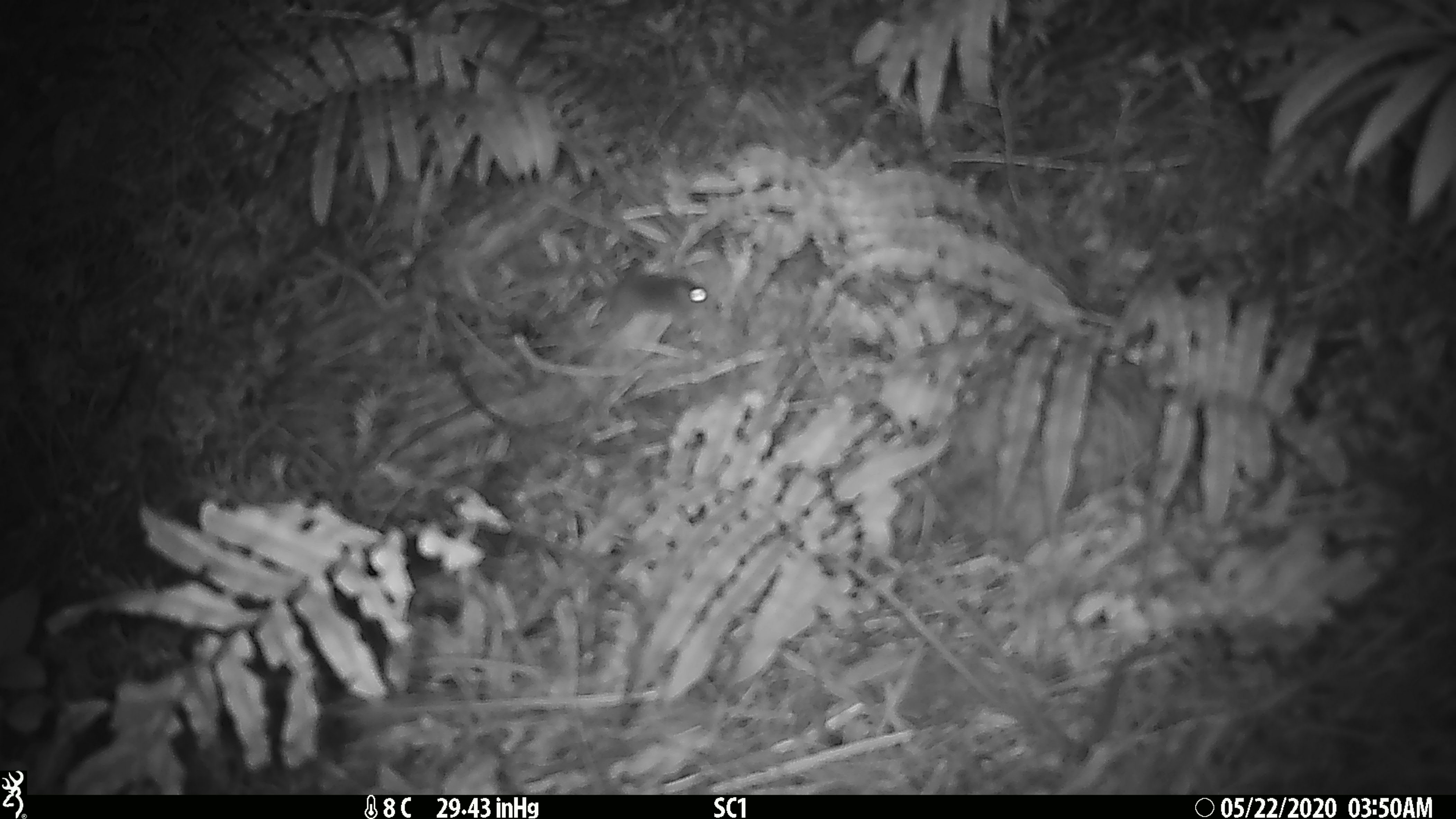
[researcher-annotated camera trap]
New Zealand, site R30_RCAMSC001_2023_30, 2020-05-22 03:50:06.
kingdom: Animalia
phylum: Chordata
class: Mammalia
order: Rodentia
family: Muridae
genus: Mus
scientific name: Mus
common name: mouse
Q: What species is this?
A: Mouse (Mus).